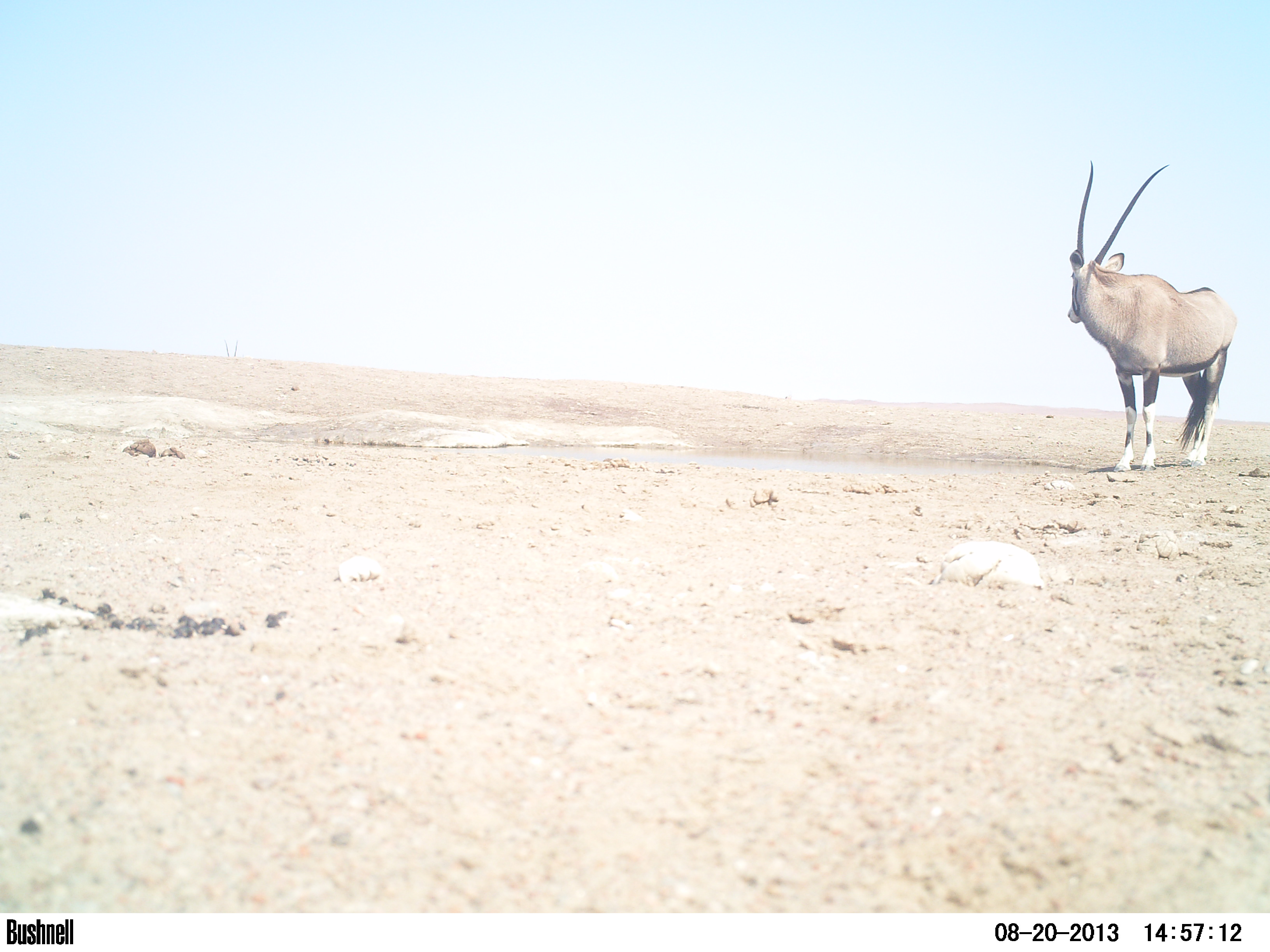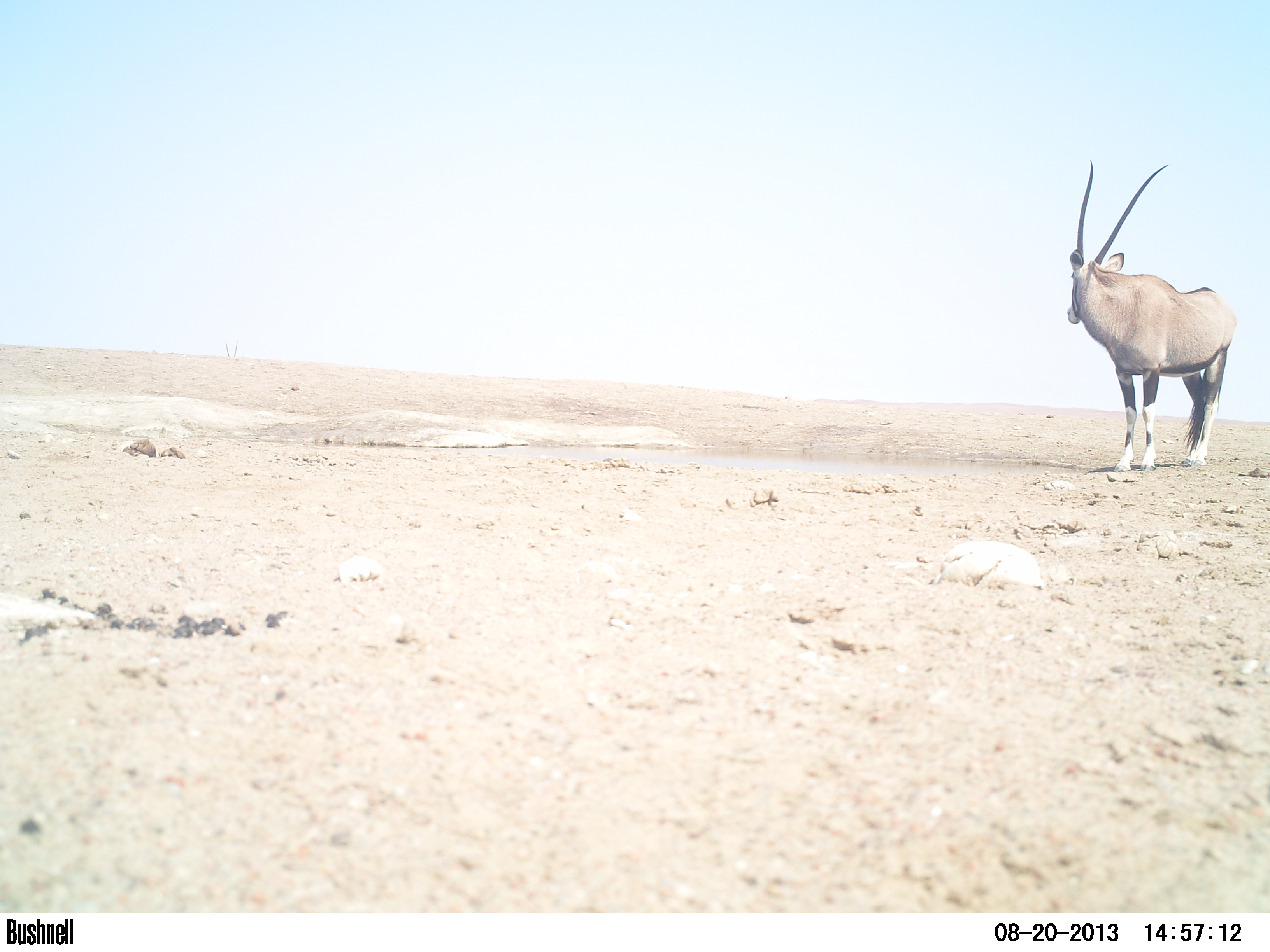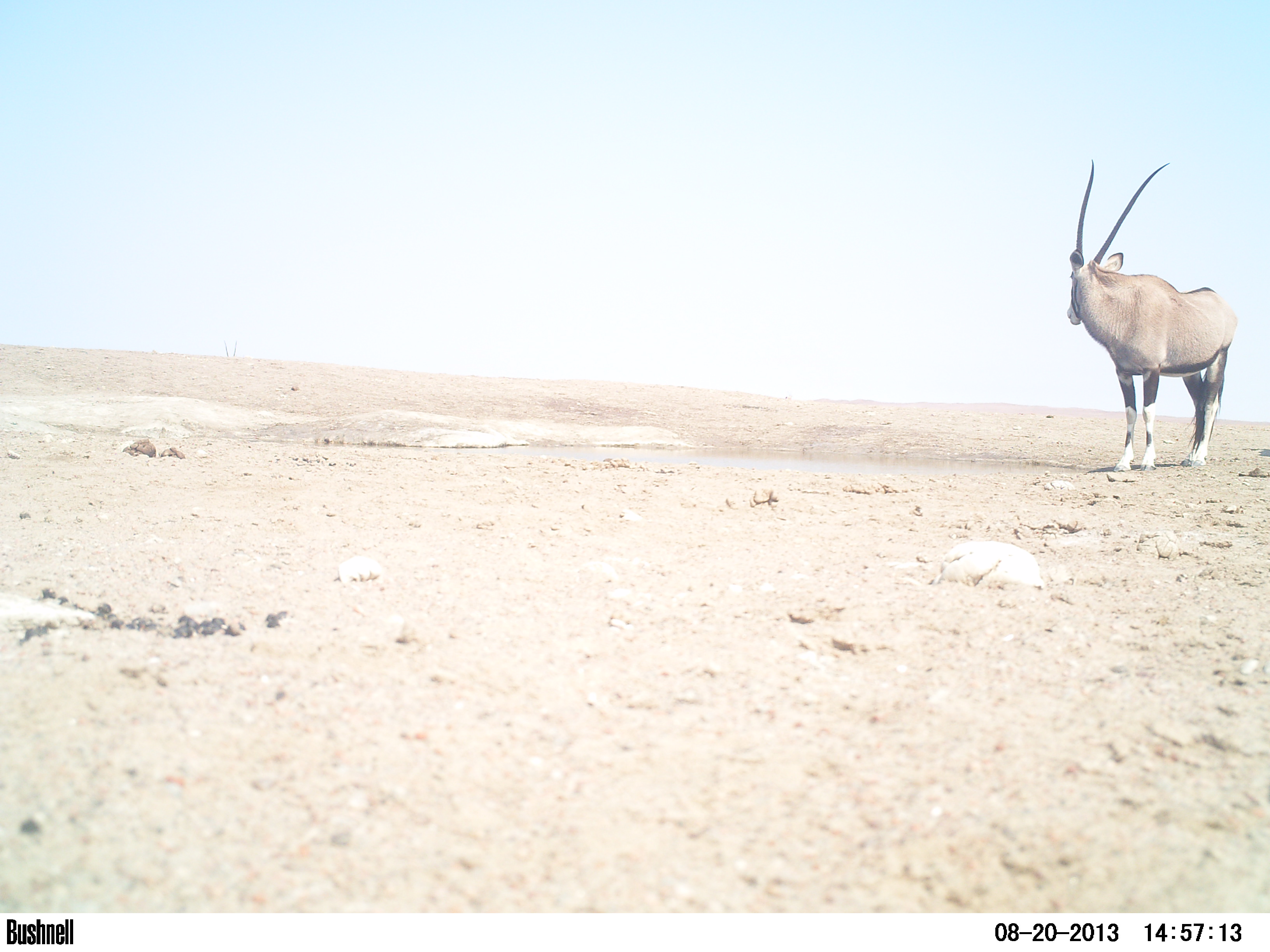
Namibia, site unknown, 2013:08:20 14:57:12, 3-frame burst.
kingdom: Animalia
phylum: Chordata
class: Mammalia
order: Artiodactyla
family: Bovidae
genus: Oryx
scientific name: Oryx gazella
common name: gemsbok